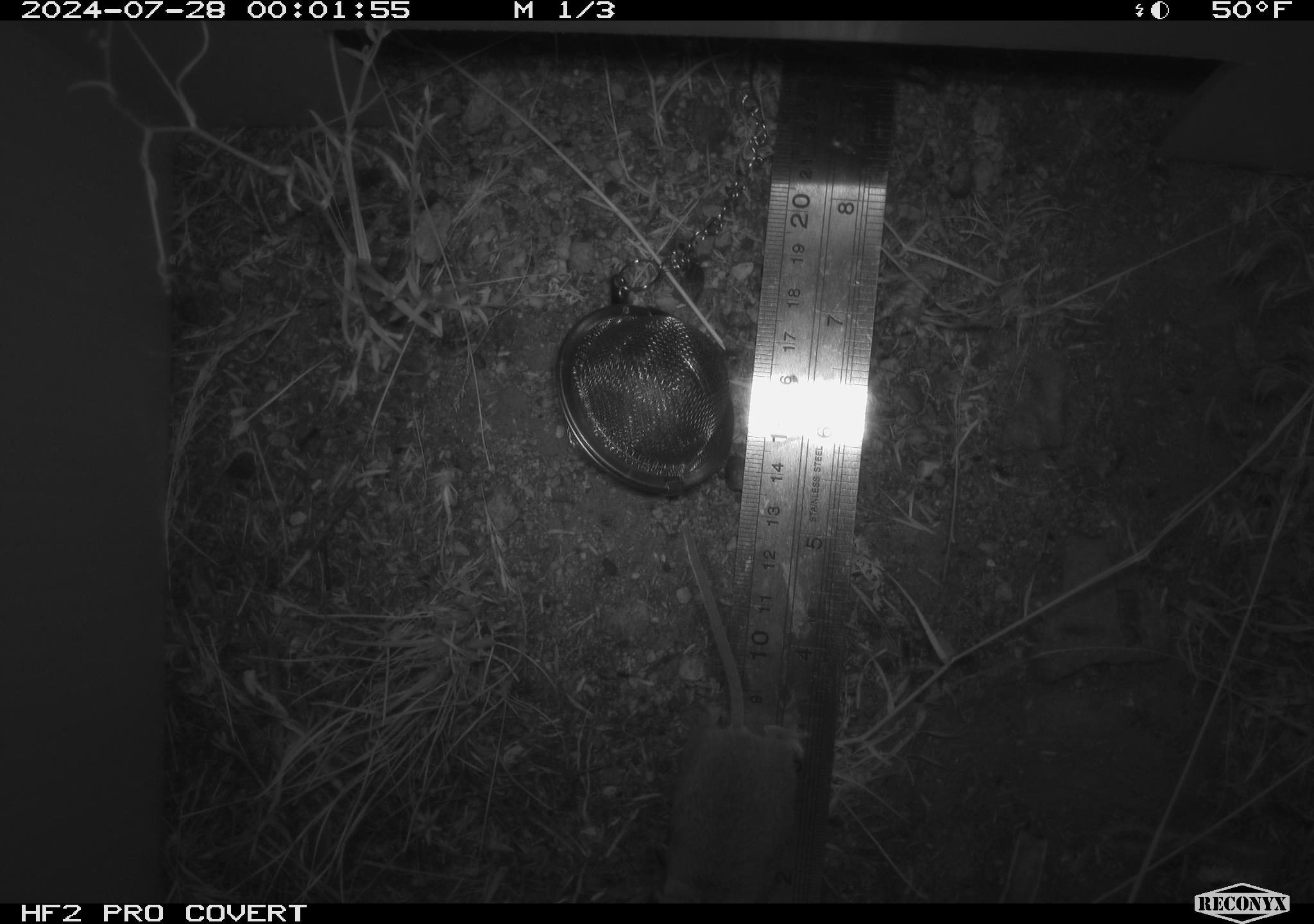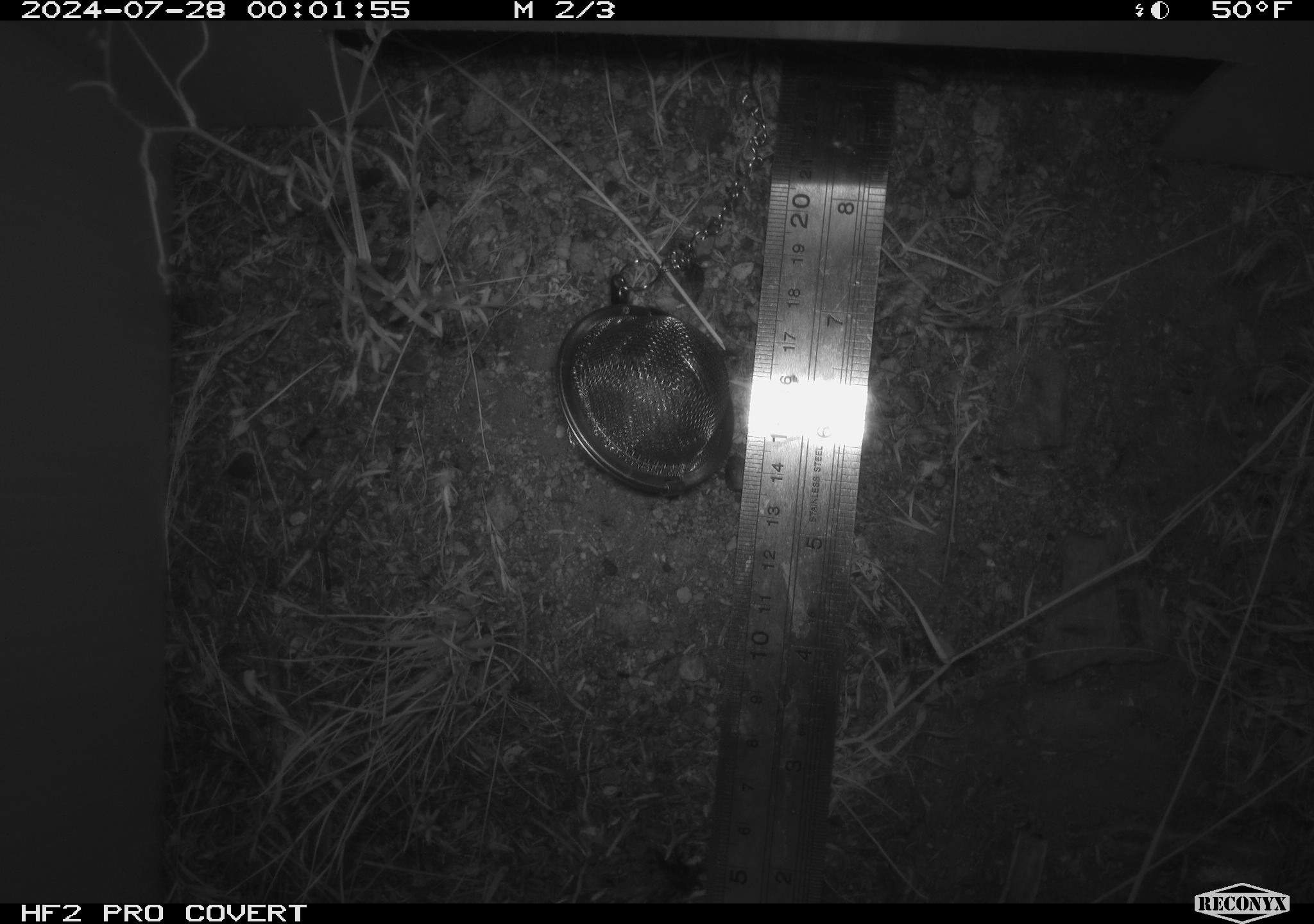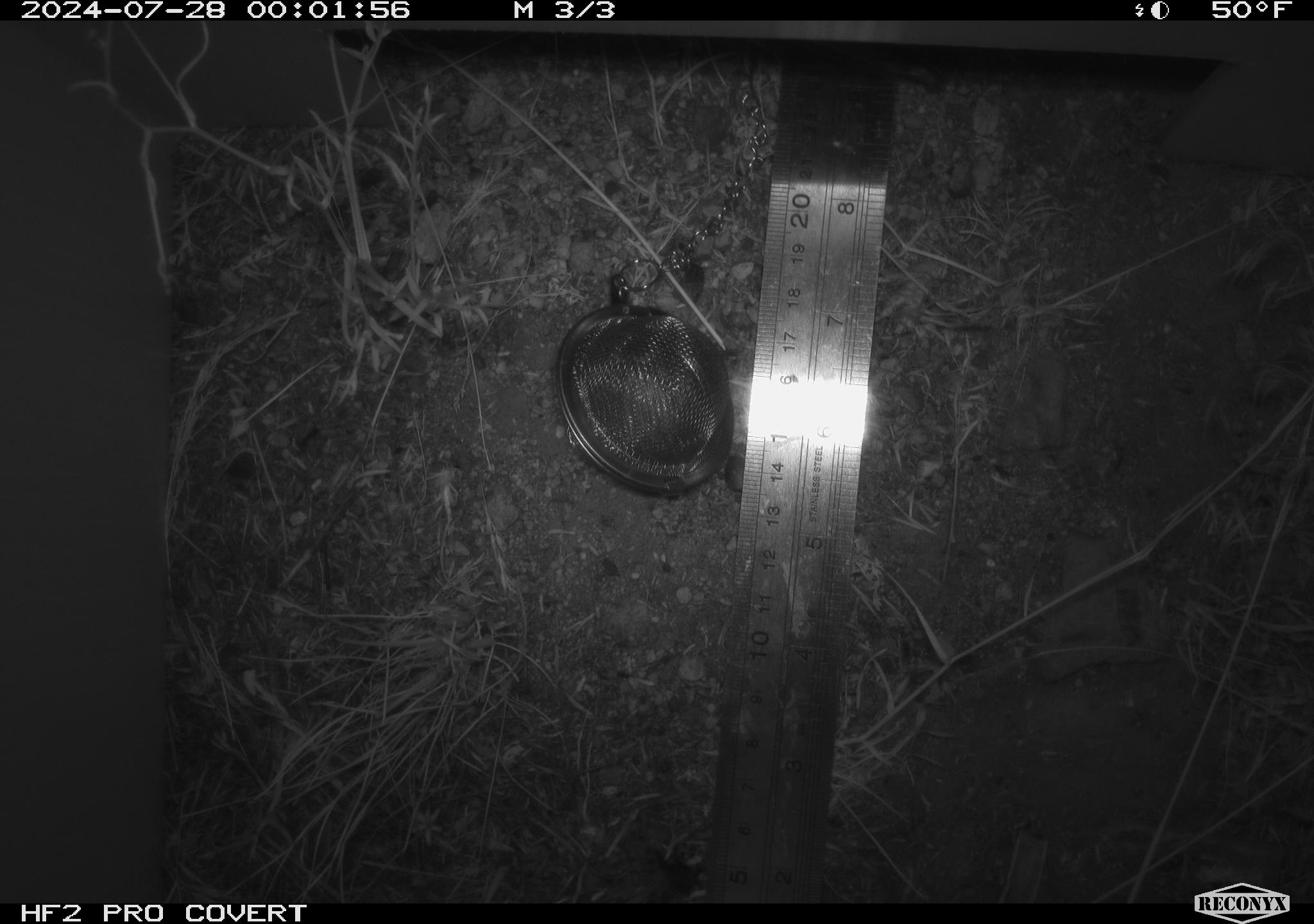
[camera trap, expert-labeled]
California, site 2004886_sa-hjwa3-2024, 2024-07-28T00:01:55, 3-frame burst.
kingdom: Animalia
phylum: Chordata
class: Mammalia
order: Rodentia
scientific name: Rodentia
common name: rodent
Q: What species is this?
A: Rodent (Rodentia).